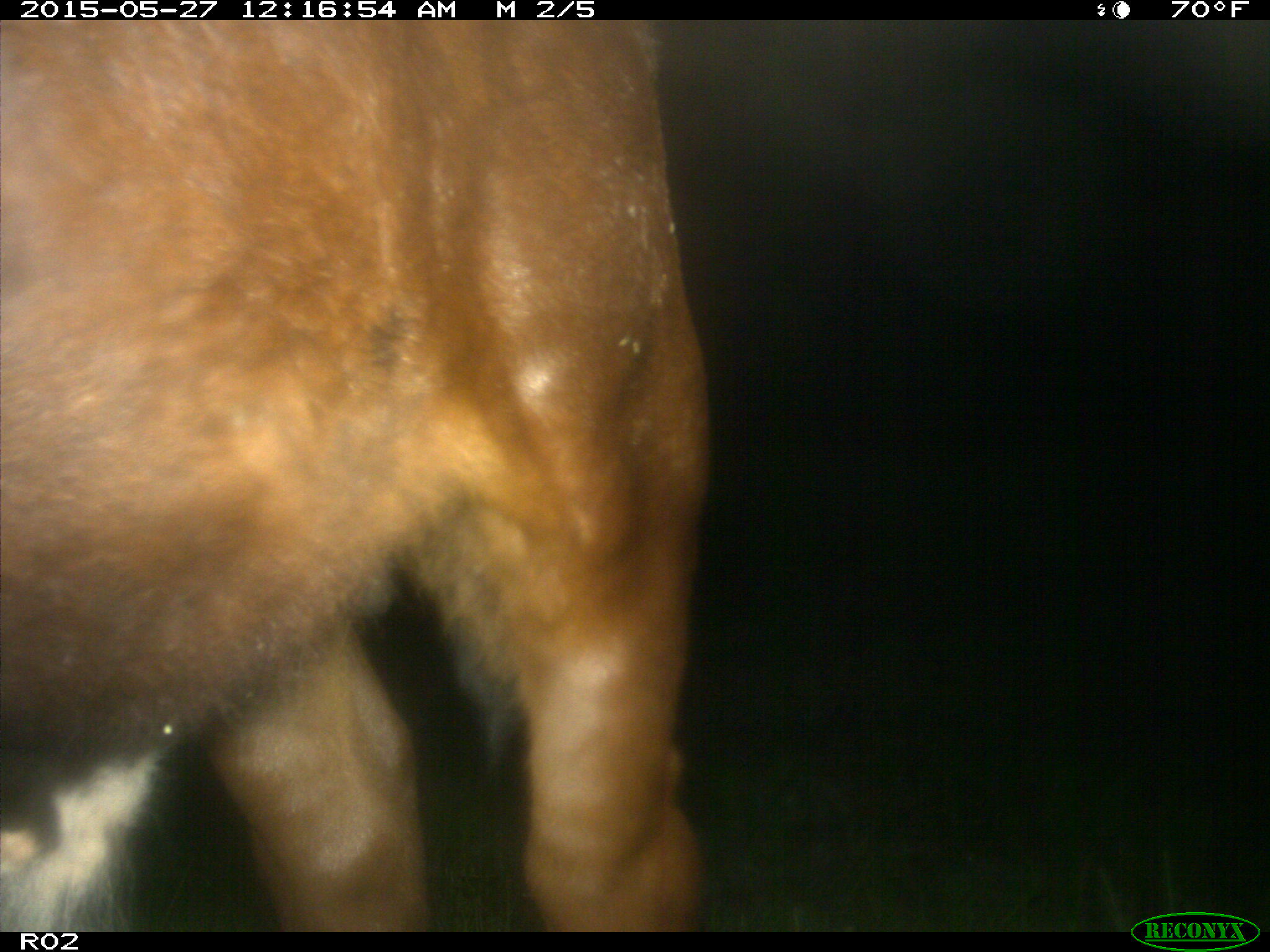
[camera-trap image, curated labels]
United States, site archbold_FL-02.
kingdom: Animalia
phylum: Chordata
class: Mammalia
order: Artiodactyla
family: Bovidae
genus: Bos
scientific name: Bos taurus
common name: domestic cow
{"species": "Bos taurus (domestic cow)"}